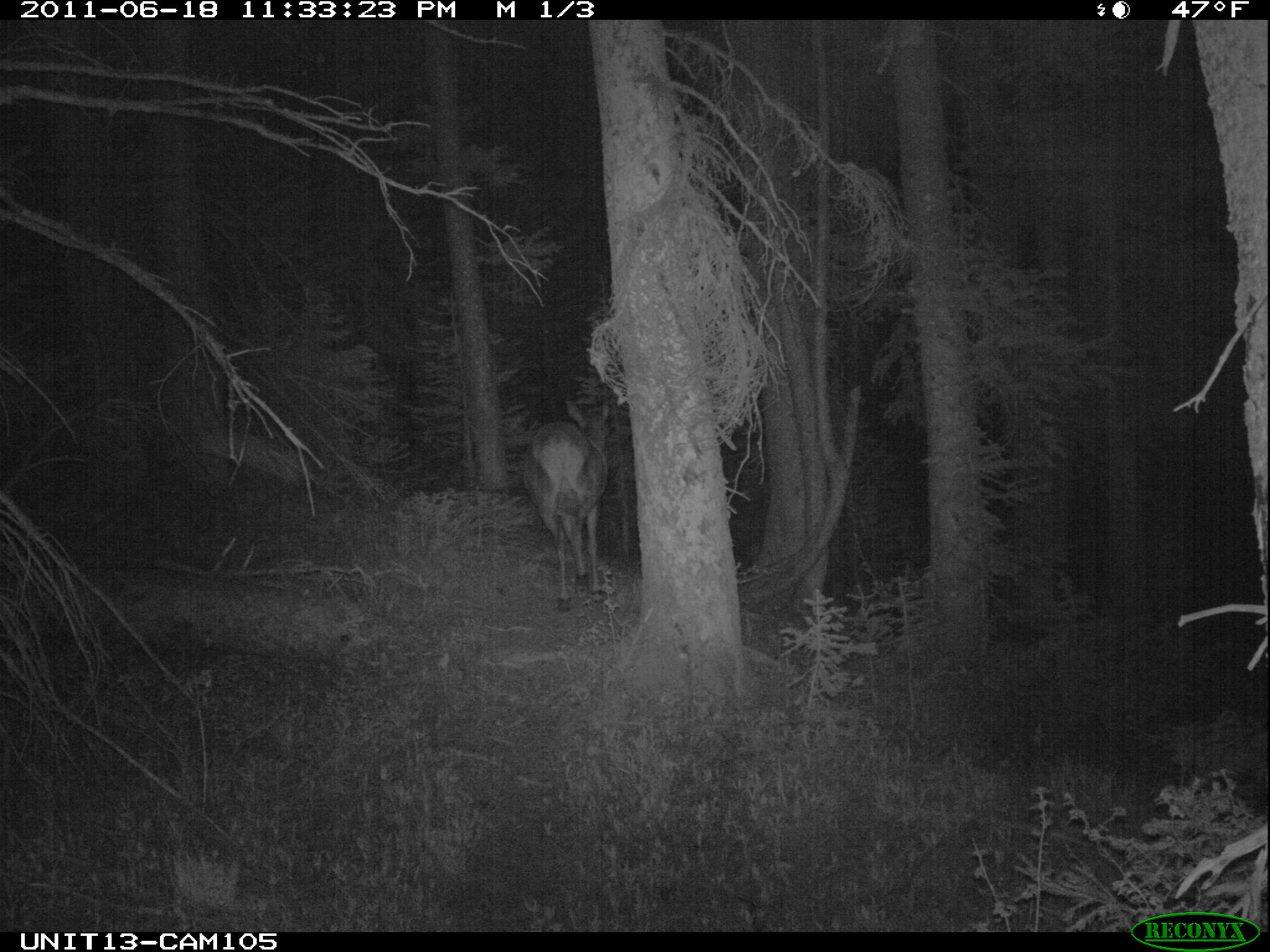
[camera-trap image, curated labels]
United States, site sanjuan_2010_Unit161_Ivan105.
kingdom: Animalia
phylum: Chordata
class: Mammalia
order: Artiodactyla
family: Cervidae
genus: Cervus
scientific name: Cervus elaphus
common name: red deer